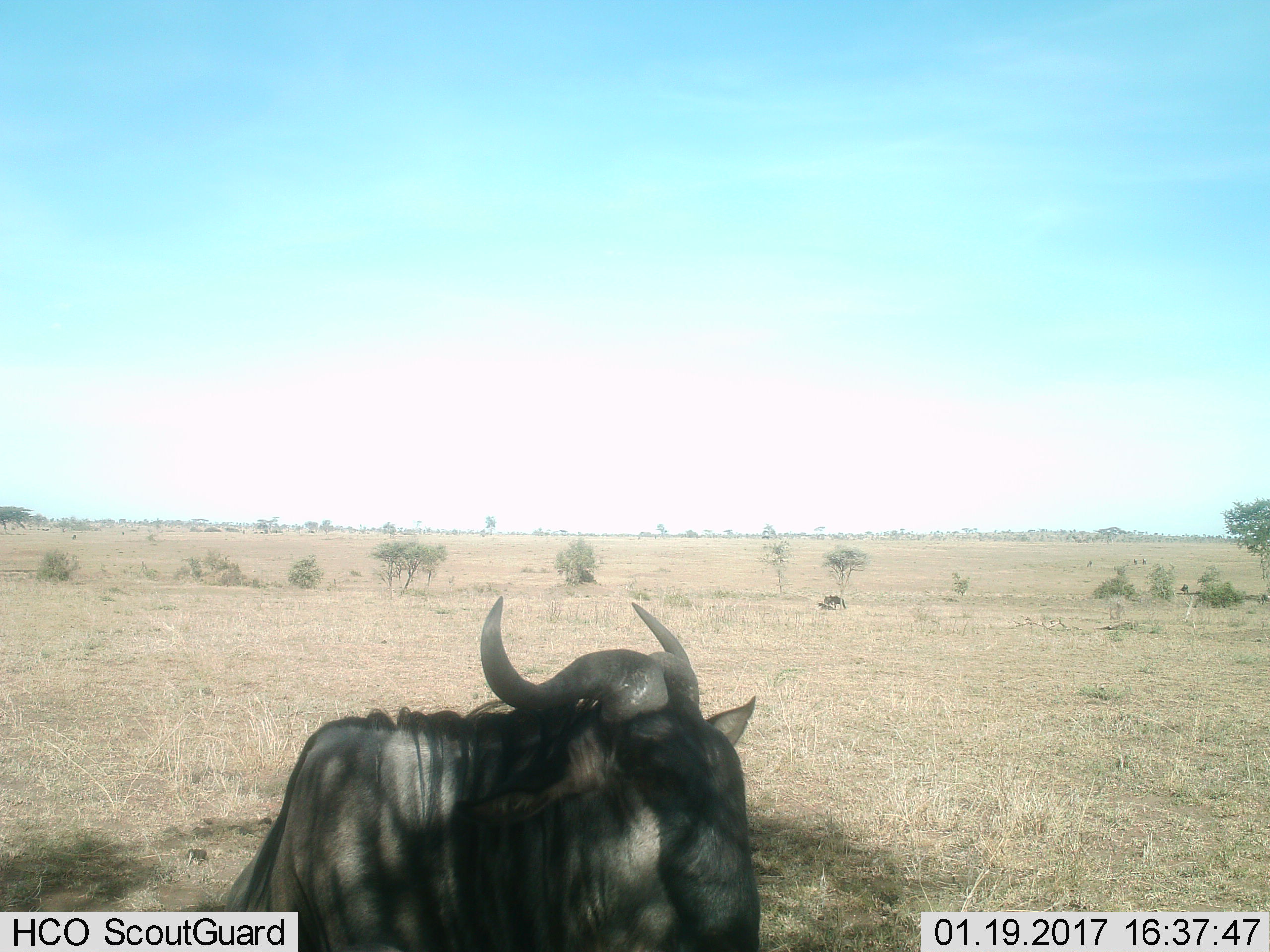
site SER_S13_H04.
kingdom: Animalia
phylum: Chordata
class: Mammalia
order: Artiodactyla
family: Bovidae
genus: Connochaetes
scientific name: Connochaetes taurinus taurinus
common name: blue wildebeest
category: wildebeestblue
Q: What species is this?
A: Wildebeestblue (blue wildebeest) (Connochaetes taurinus taurinus).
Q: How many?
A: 2.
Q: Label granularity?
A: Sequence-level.